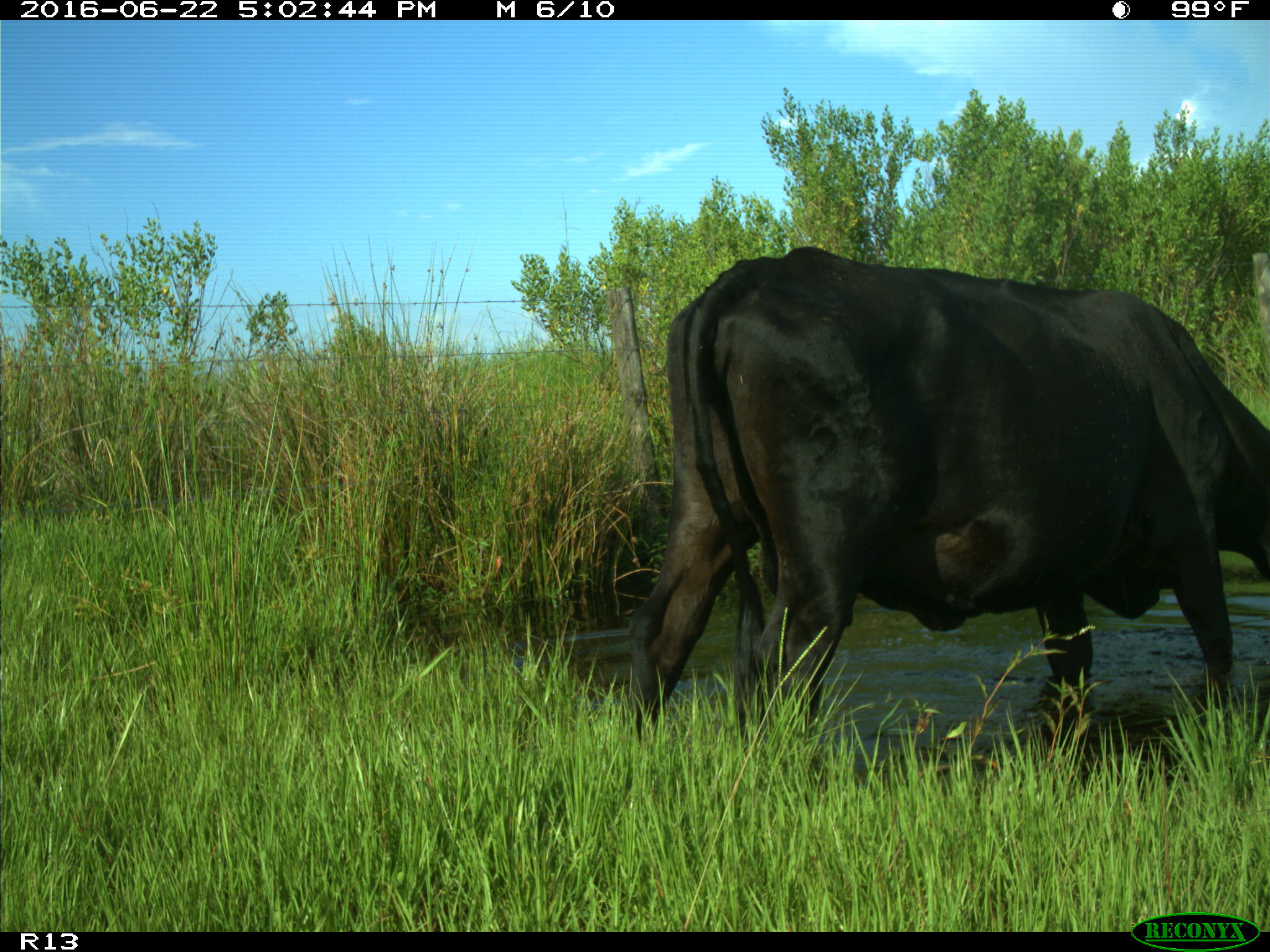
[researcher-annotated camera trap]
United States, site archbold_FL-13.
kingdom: Animalia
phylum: Chordata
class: Mammalia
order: Artiodactyla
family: Bovidae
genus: Bos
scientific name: Bos taurus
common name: domestic cow